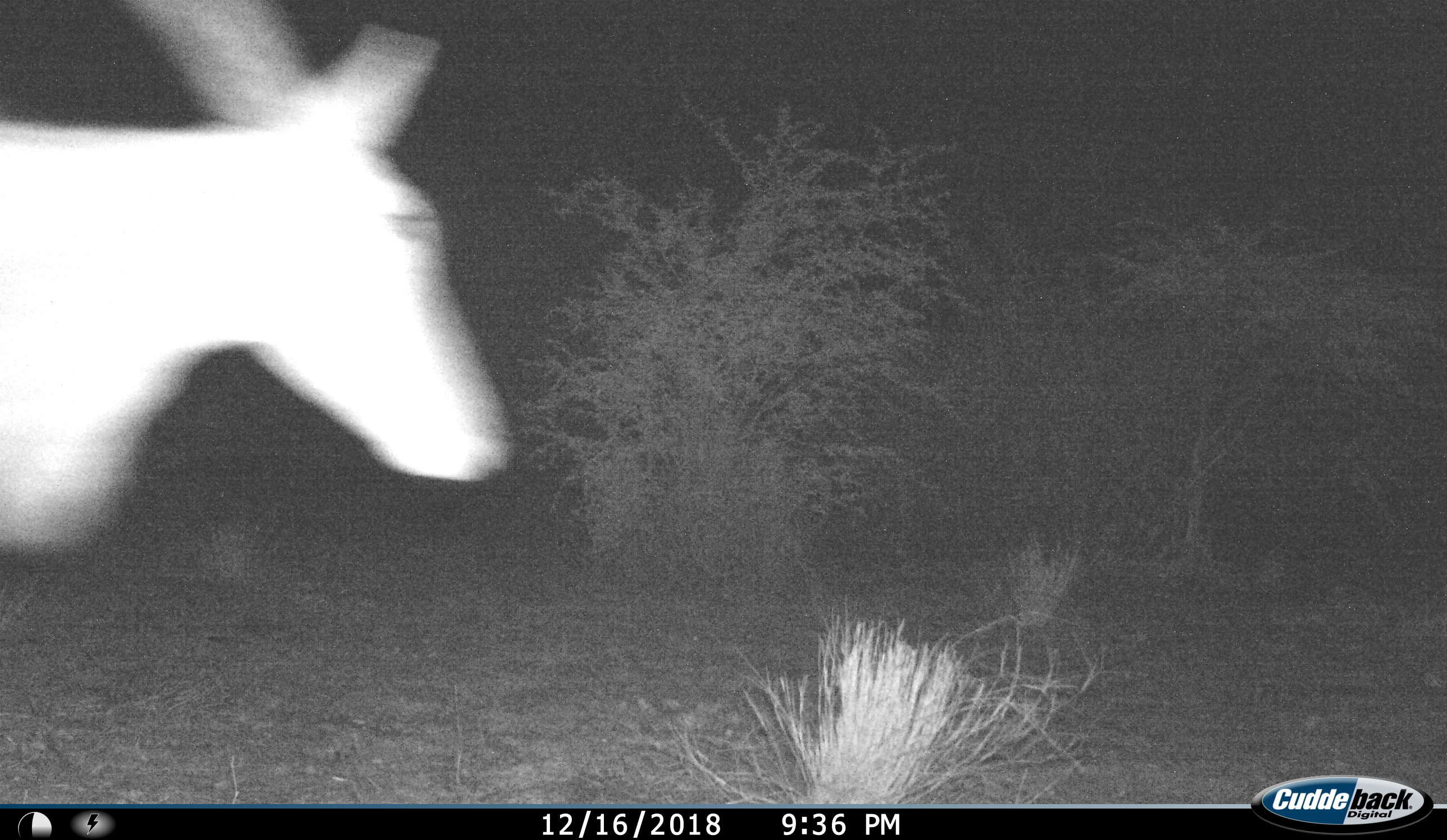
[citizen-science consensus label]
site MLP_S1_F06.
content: unidentified animal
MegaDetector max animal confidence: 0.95